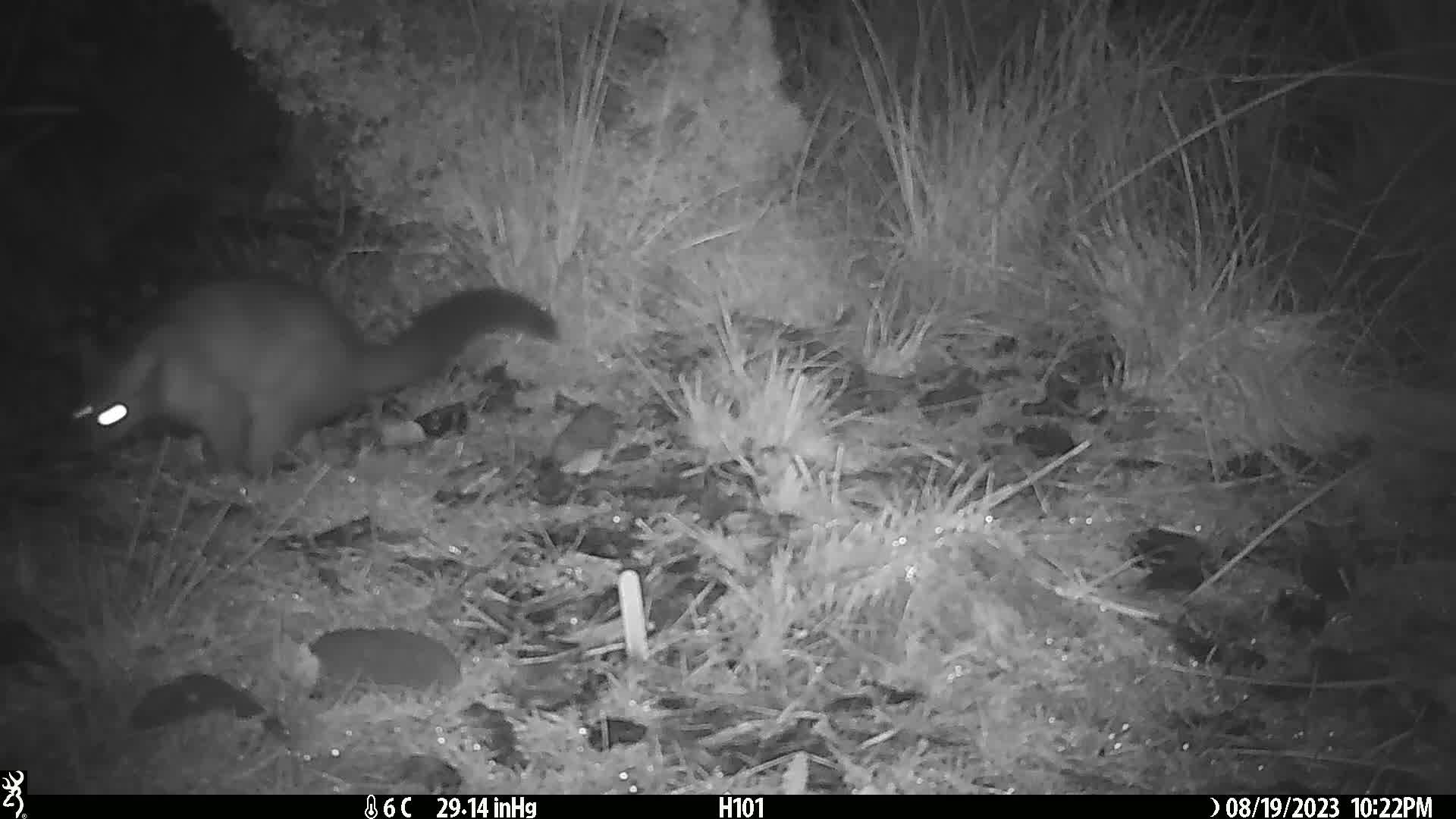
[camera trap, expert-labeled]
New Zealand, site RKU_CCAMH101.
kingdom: Animalia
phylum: Chordata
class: Mammalia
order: Diprotodontia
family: Phalangeridae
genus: Trichosurus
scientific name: Trichosurus vulpecula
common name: common brushtail possum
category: possum